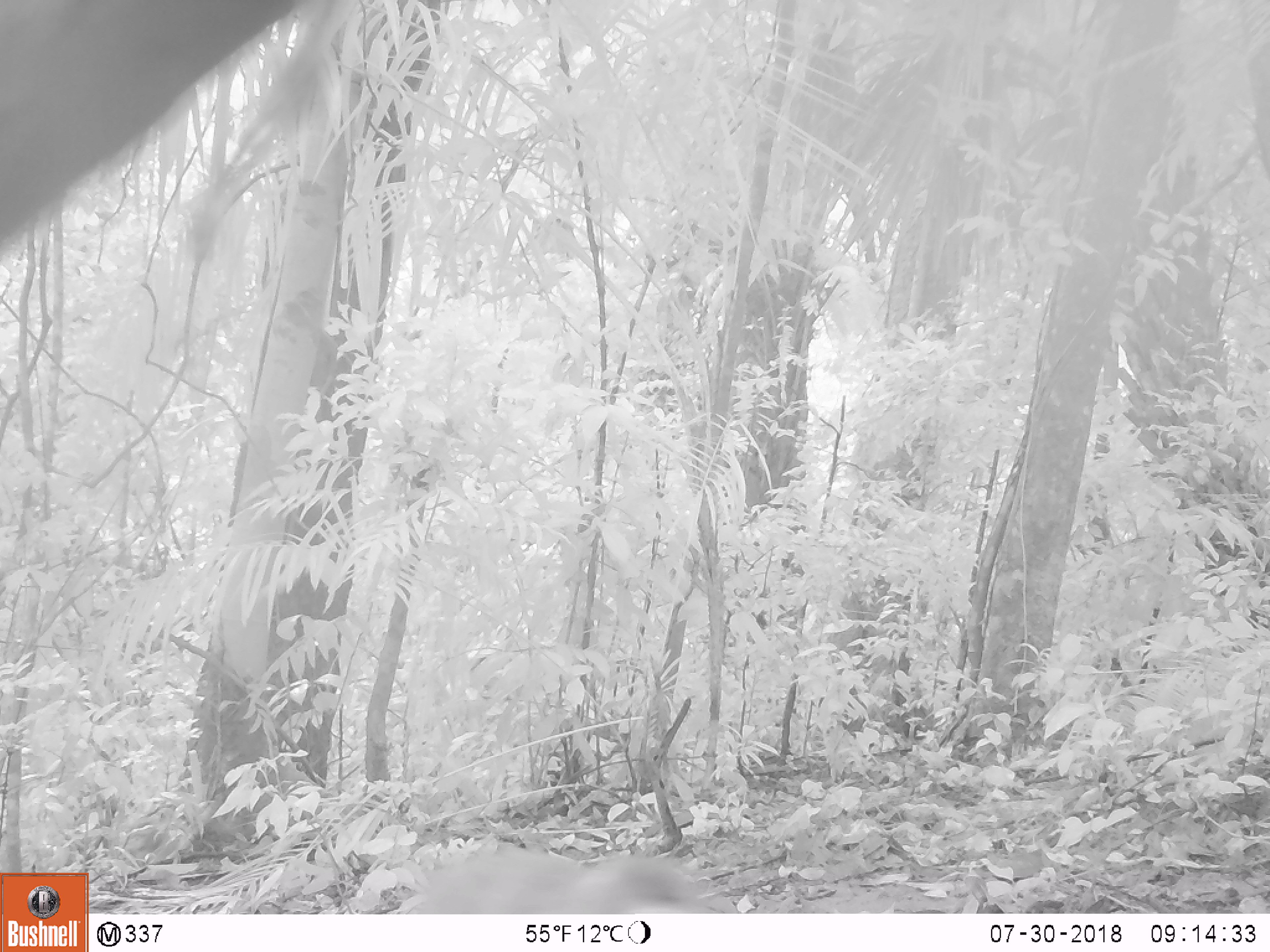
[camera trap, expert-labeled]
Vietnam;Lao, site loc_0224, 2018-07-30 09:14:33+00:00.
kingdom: Animalia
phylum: Chordata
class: Mammalia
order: Primates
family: Cercopithecidae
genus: Macaca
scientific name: Macaca nemestrina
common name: pig-tailed macaque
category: pig tailed macaque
Pig tailed macaque (pig-tailed macaque) (Macaca nemestrina). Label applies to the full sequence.